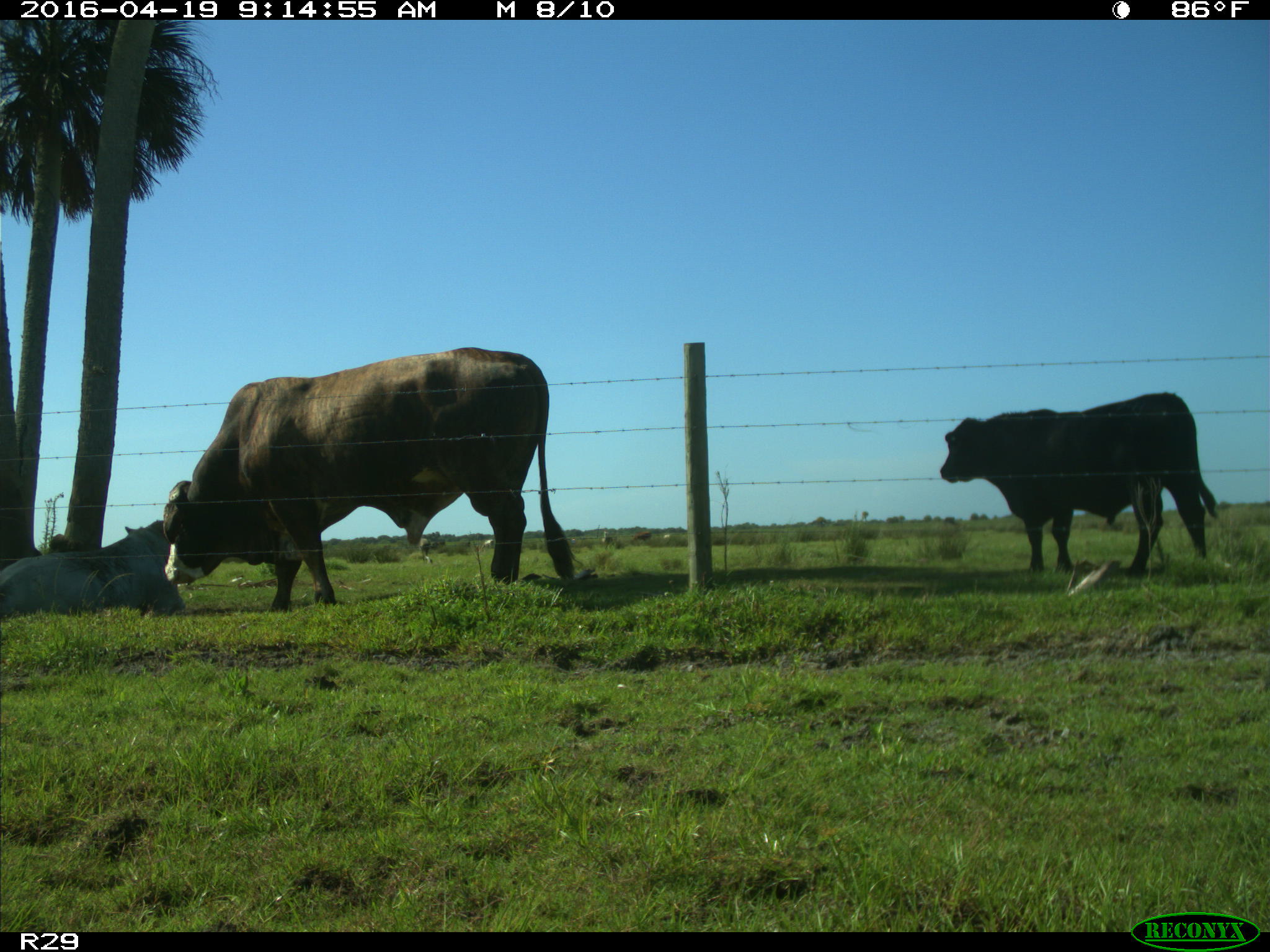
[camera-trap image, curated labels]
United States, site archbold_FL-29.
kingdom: Animalia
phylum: Chordata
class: Mammalia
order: Artiodactyla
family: Bovidae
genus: Bos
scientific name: Bos taurus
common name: domestic cow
Bos taurus (domestic cow).